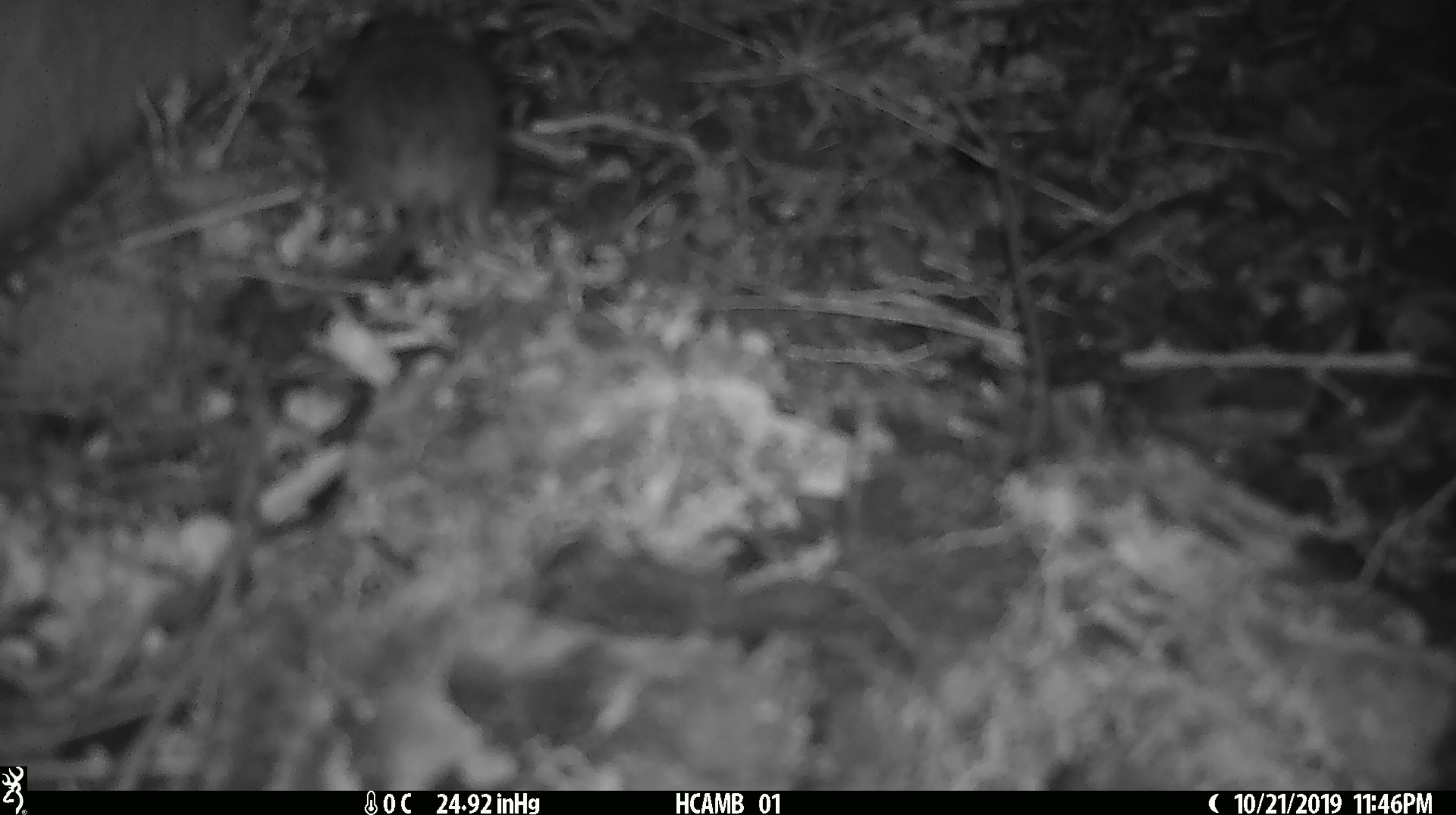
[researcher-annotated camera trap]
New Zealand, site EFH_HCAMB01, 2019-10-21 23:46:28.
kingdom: Animalia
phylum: Chordata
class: Mammalia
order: Rodentia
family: Muridae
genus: Mus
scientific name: Mus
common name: mouse